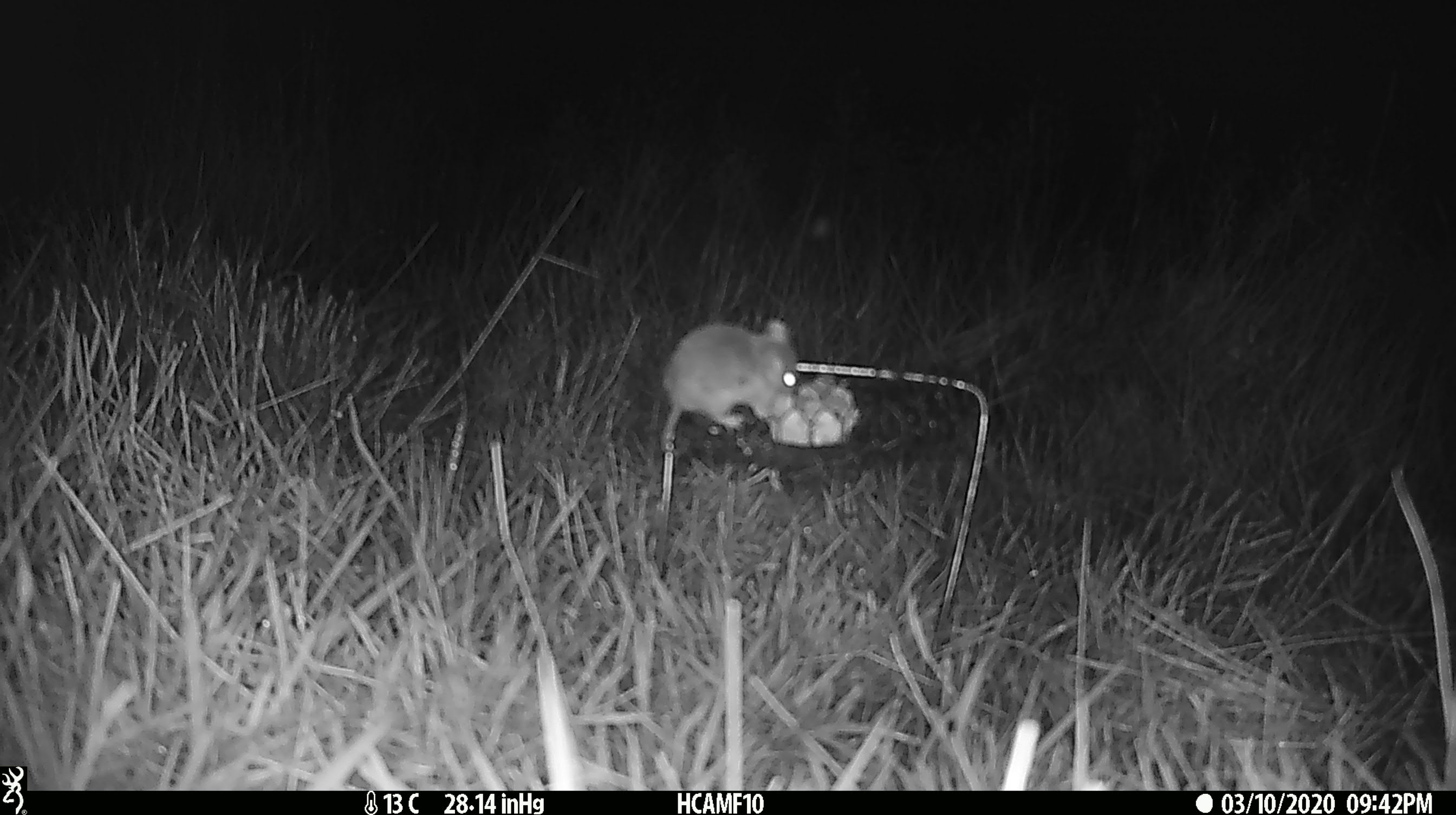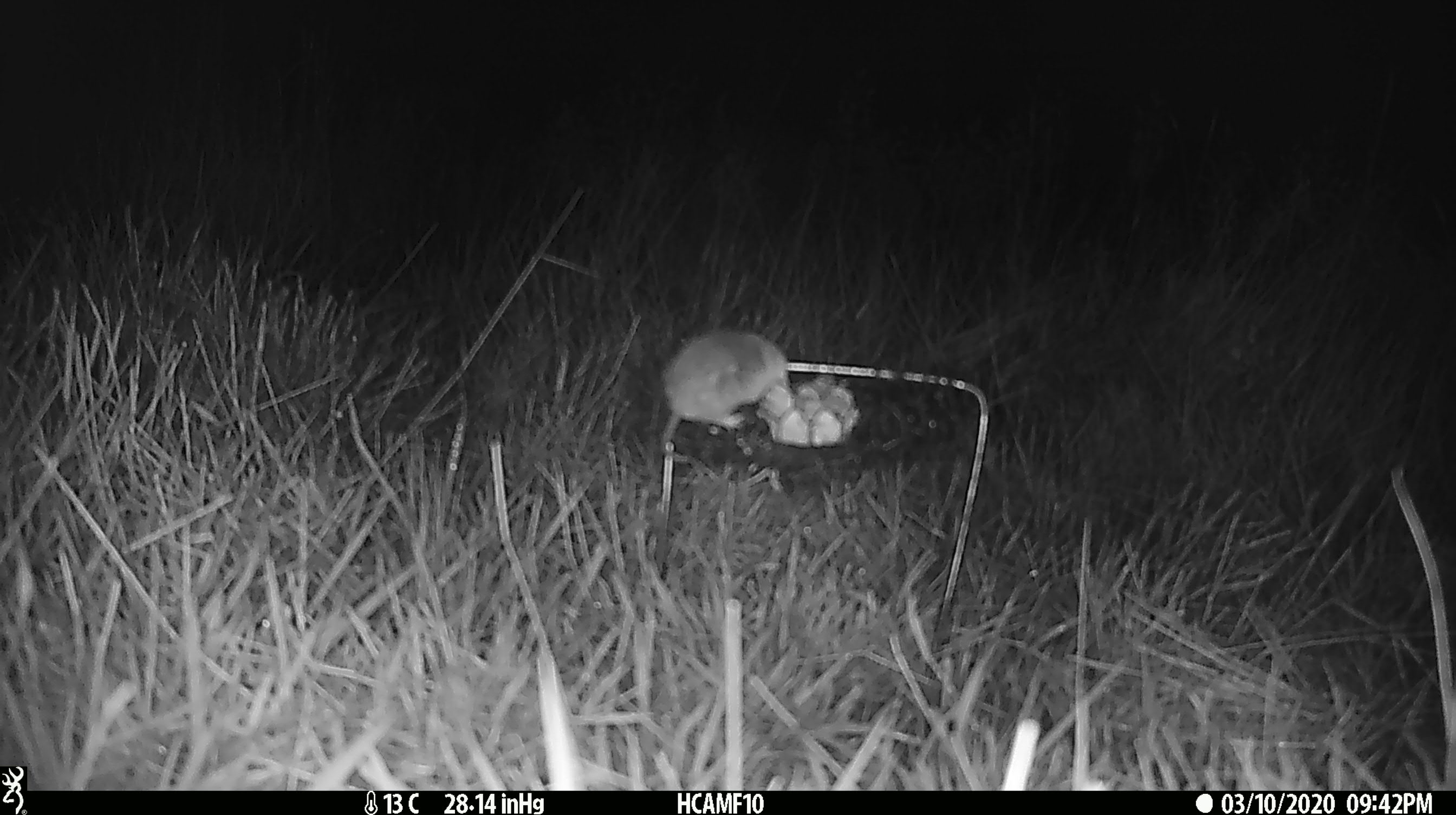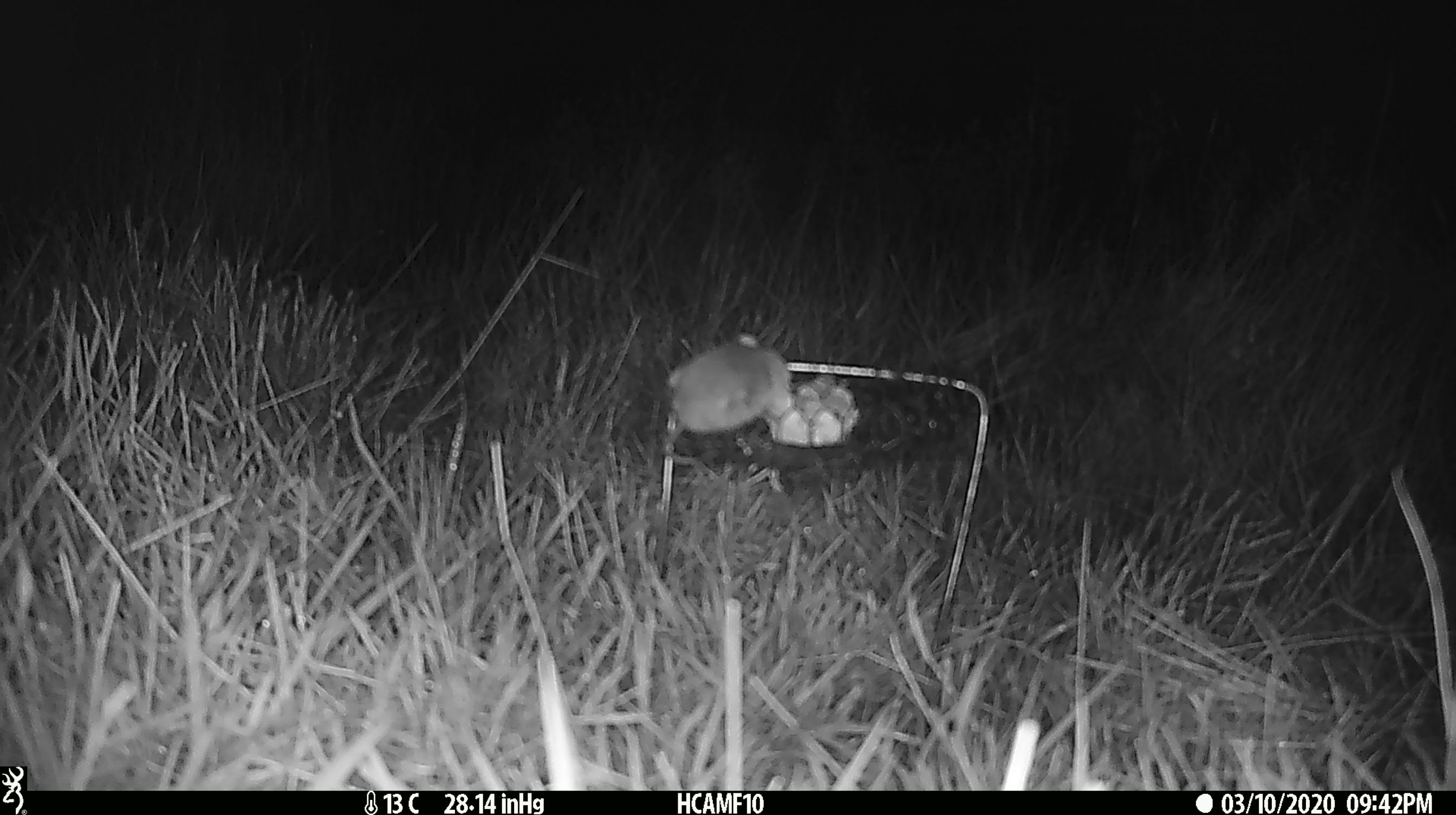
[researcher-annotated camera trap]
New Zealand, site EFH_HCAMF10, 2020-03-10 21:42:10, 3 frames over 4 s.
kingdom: Animalia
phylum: Chordata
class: Mammalia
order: Rodentia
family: Muridae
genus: Mus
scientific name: Mus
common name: mouse